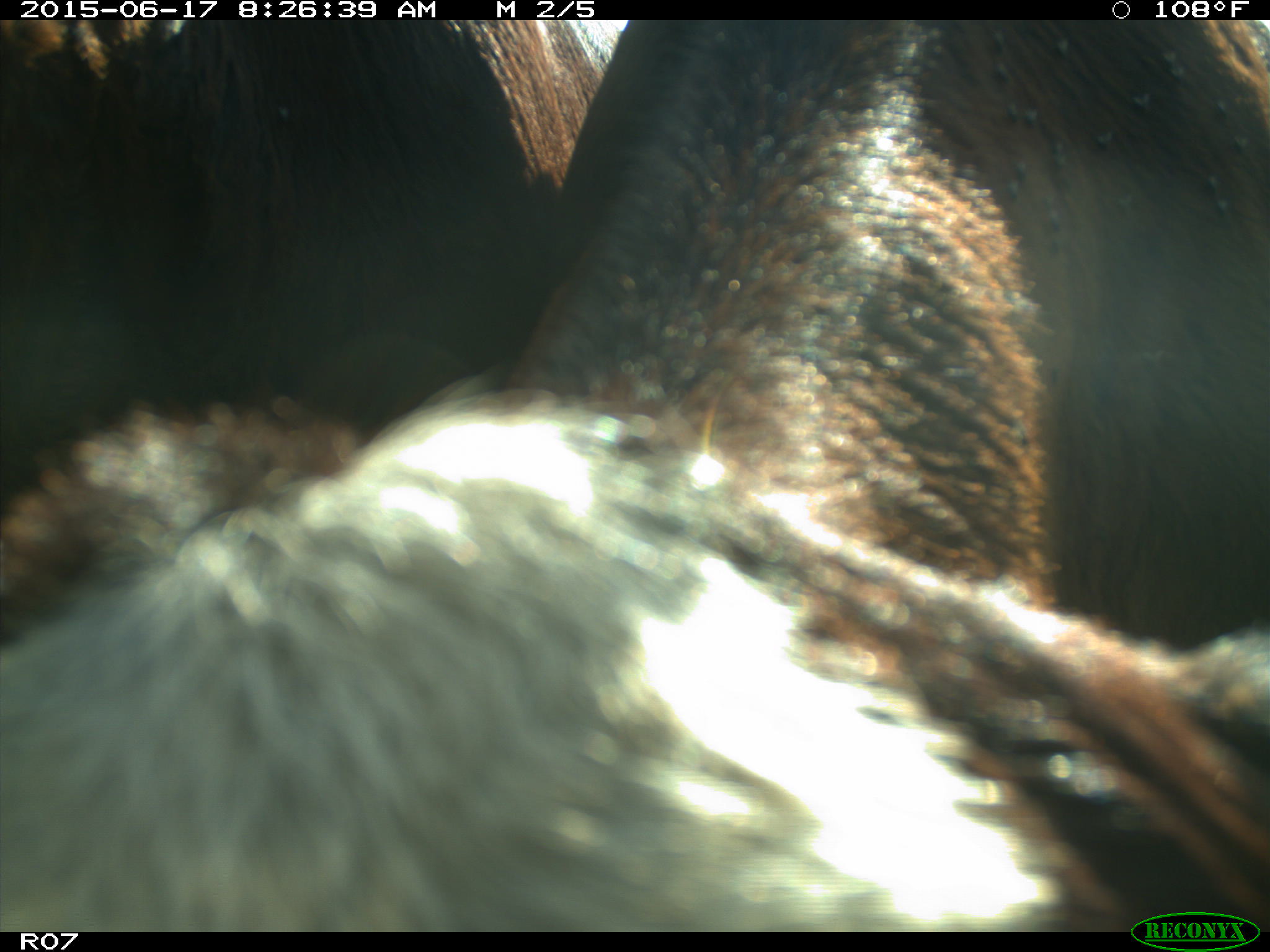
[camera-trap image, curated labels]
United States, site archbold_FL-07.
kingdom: Animalia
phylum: Chordata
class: Mammalia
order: Artiodactyla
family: Bovidae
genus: Bos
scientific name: Bos taurus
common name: domestic cow